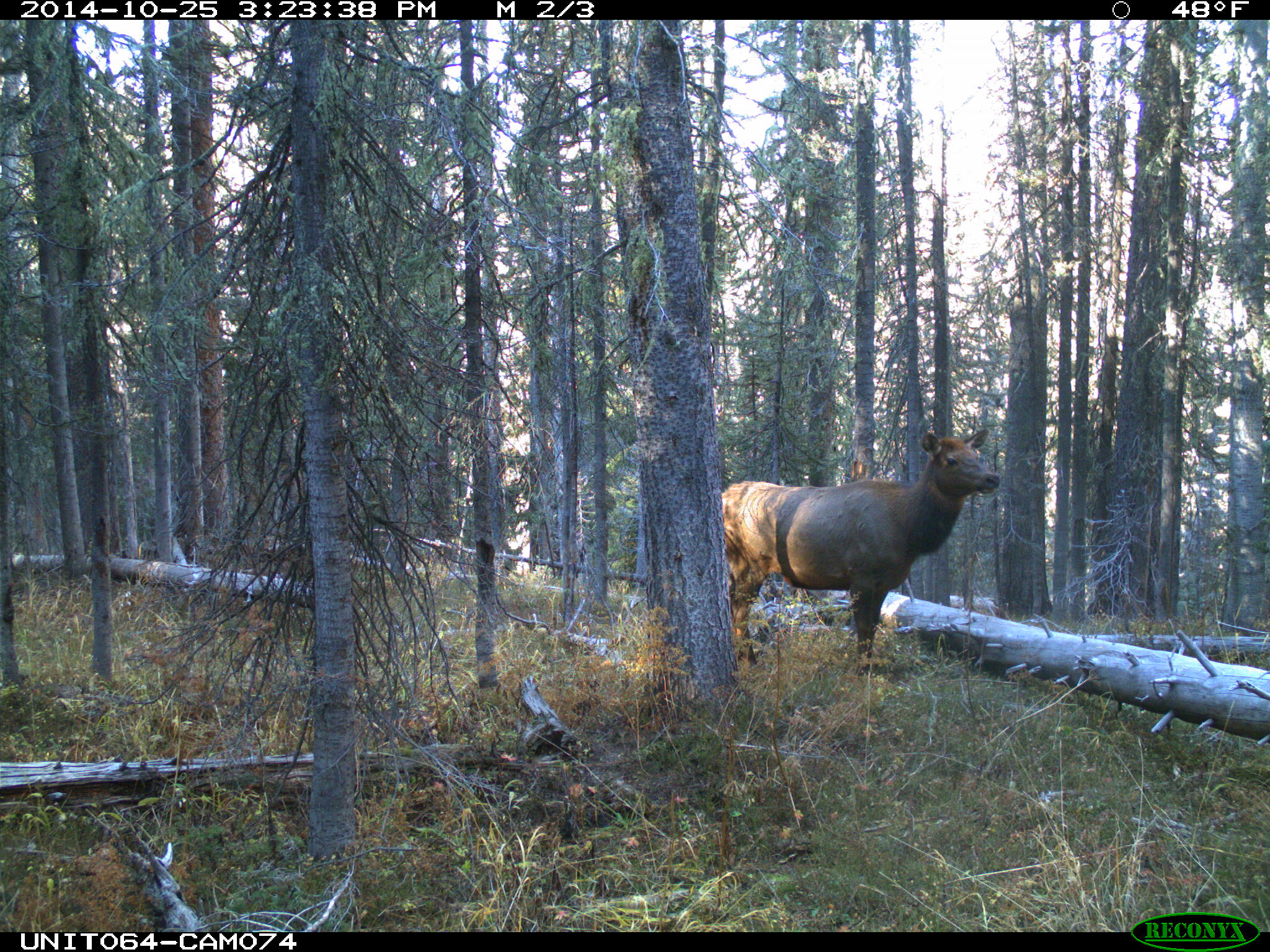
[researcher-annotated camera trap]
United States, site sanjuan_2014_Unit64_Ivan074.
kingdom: Animalia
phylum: Chordata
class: Mammalia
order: Artiodactyla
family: Cervidae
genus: Cervus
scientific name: Cervus elaphus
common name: red deer